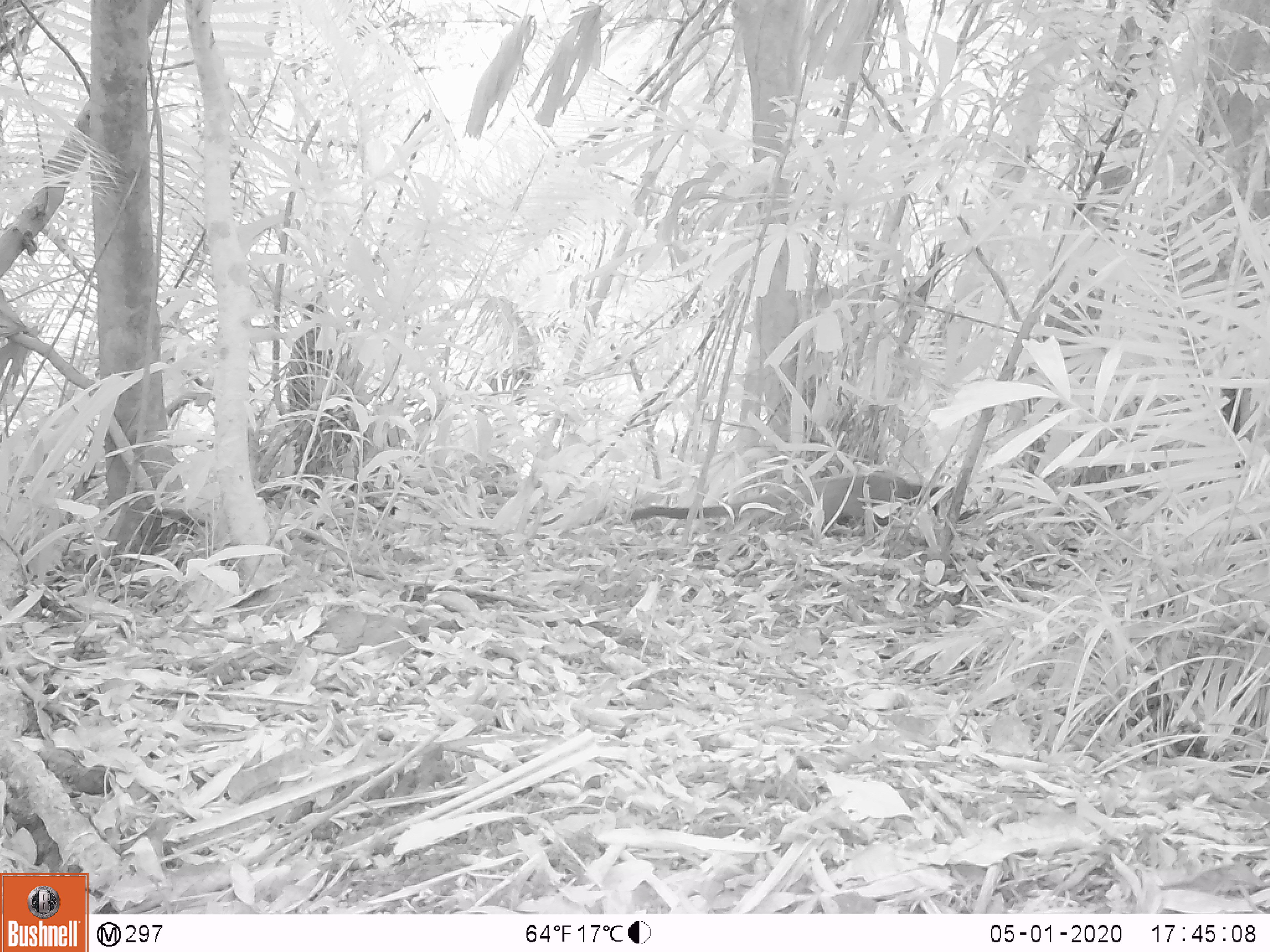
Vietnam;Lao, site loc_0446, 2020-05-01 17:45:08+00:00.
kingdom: Animalia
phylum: Chordata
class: Mammalia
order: Carnivora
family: Viverridae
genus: Paguma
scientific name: Paguma larvata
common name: masked palm civet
Masked palm civet (Paguma larvata). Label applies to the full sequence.